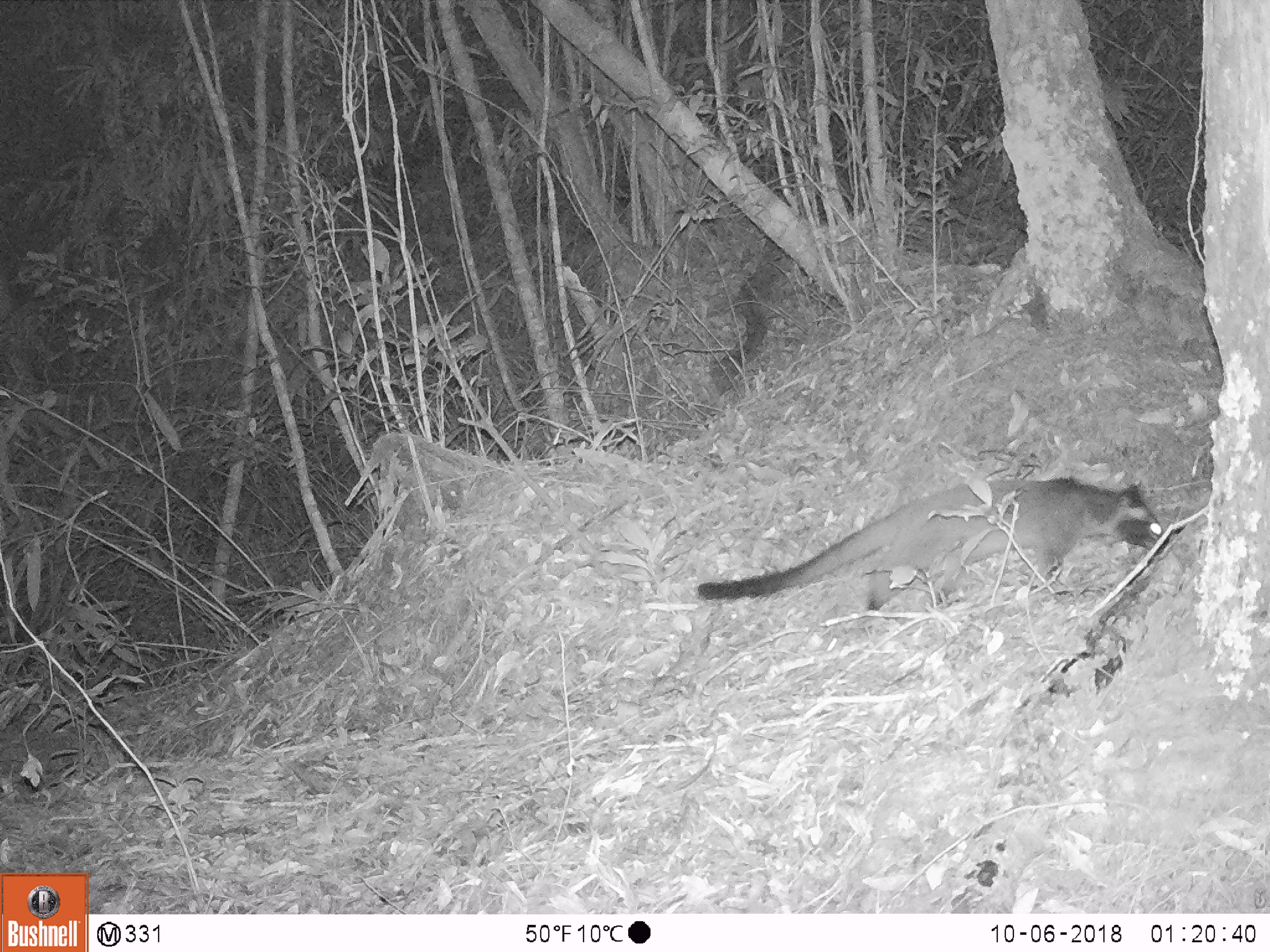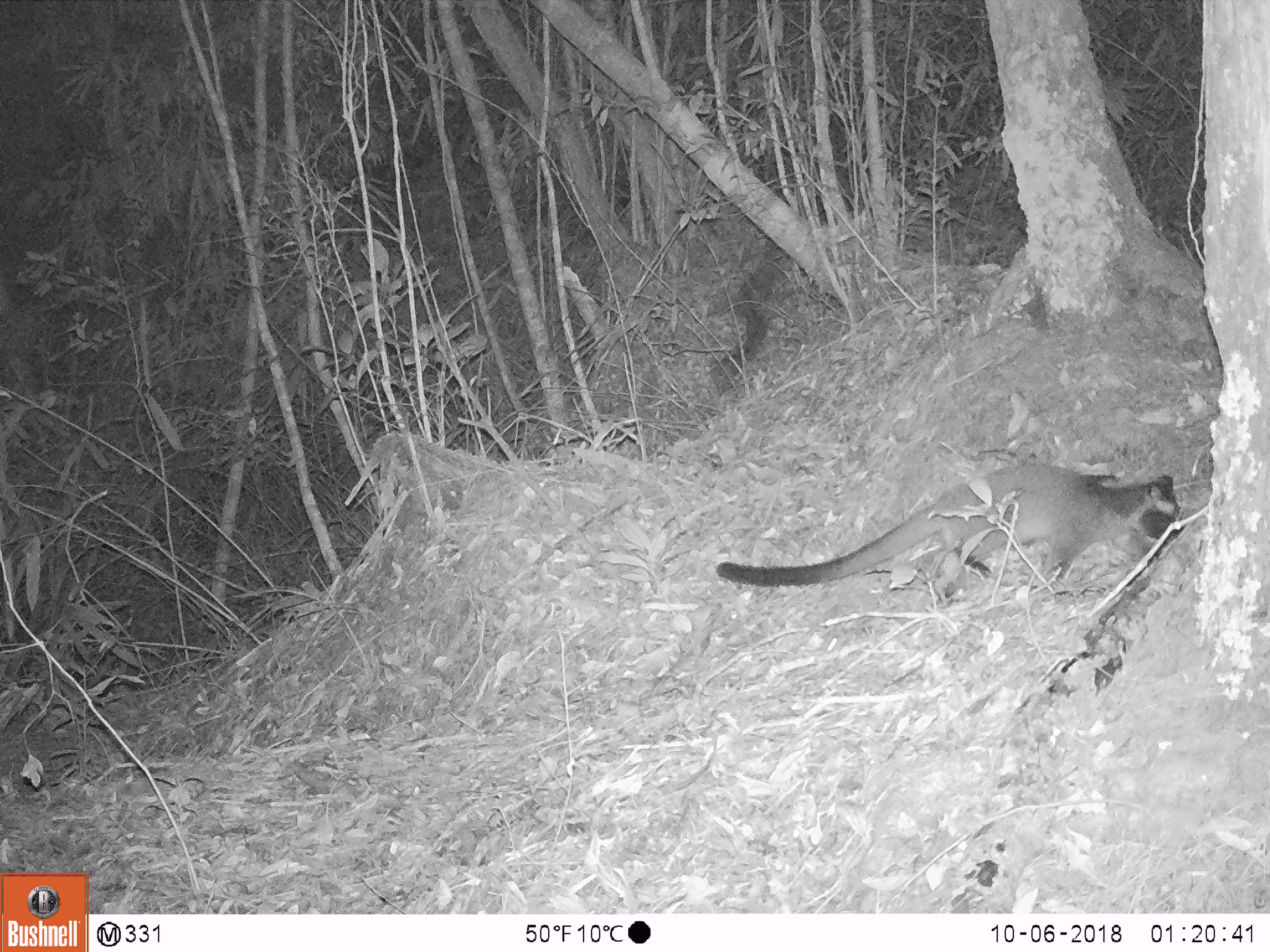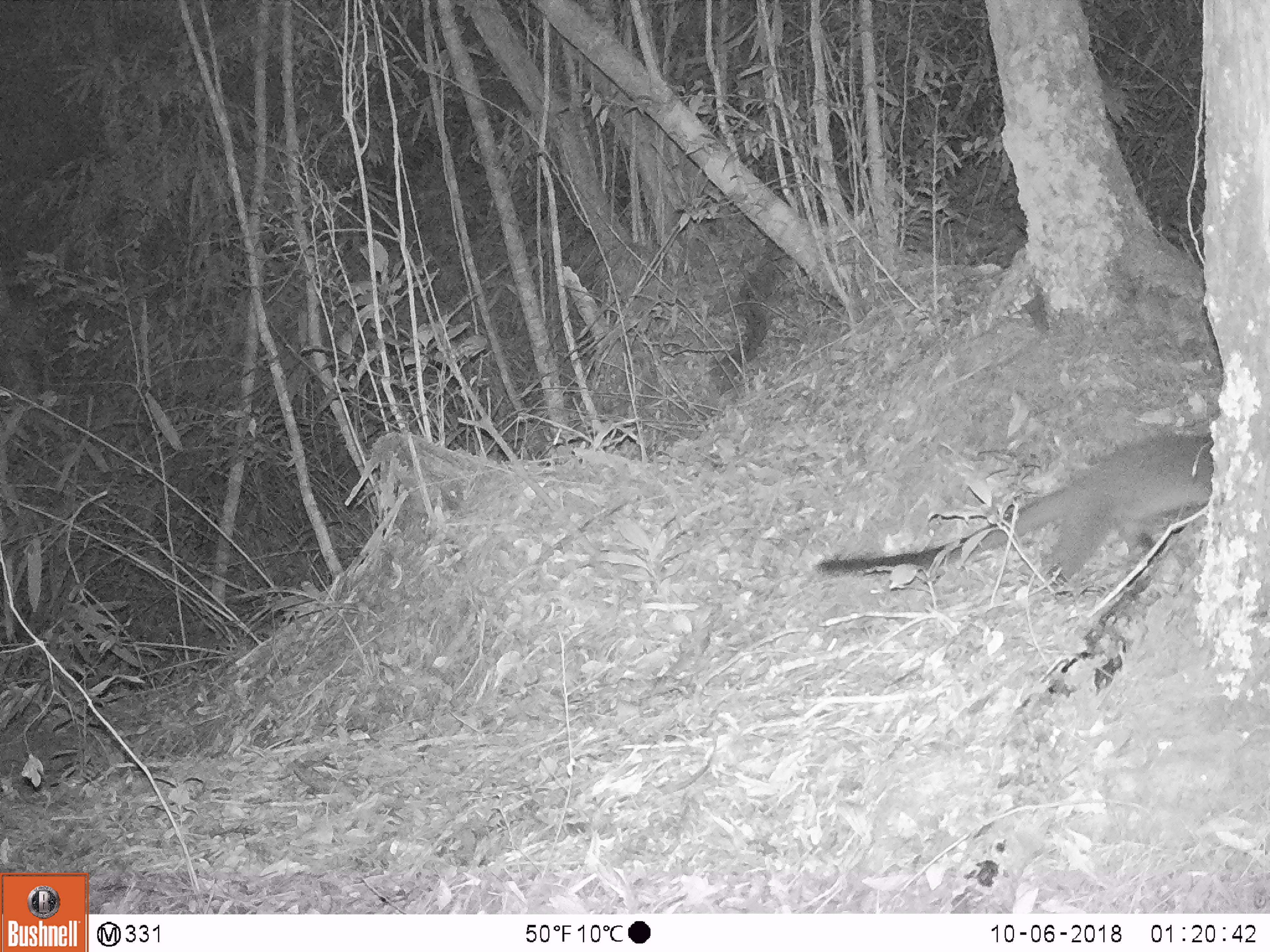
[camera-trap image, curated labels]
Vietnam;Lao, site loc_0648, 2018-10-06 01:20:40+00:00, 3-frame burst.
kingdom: Animalia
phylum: Chordata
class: Mammalia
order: Carnivora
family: Viverridae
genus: Paguma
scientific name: Paguma larvata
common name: masked palm civet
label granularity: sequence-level